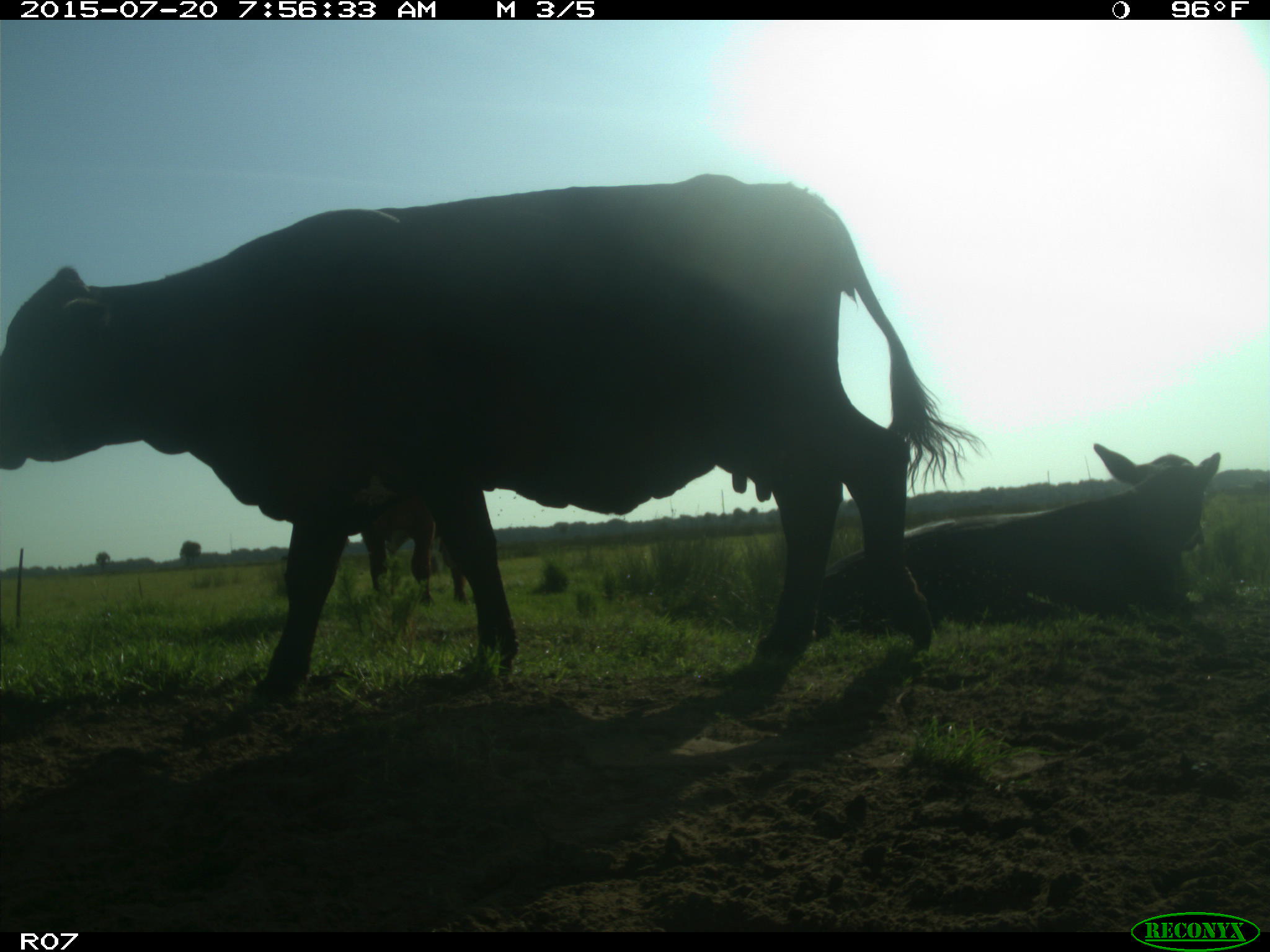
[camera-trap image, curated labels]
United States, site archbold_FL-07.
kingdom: Animalia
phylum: Chordata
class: Mammalia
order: Artiodactyla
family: Bovidae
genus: Bos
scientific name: Bos taurus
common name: domestic cow